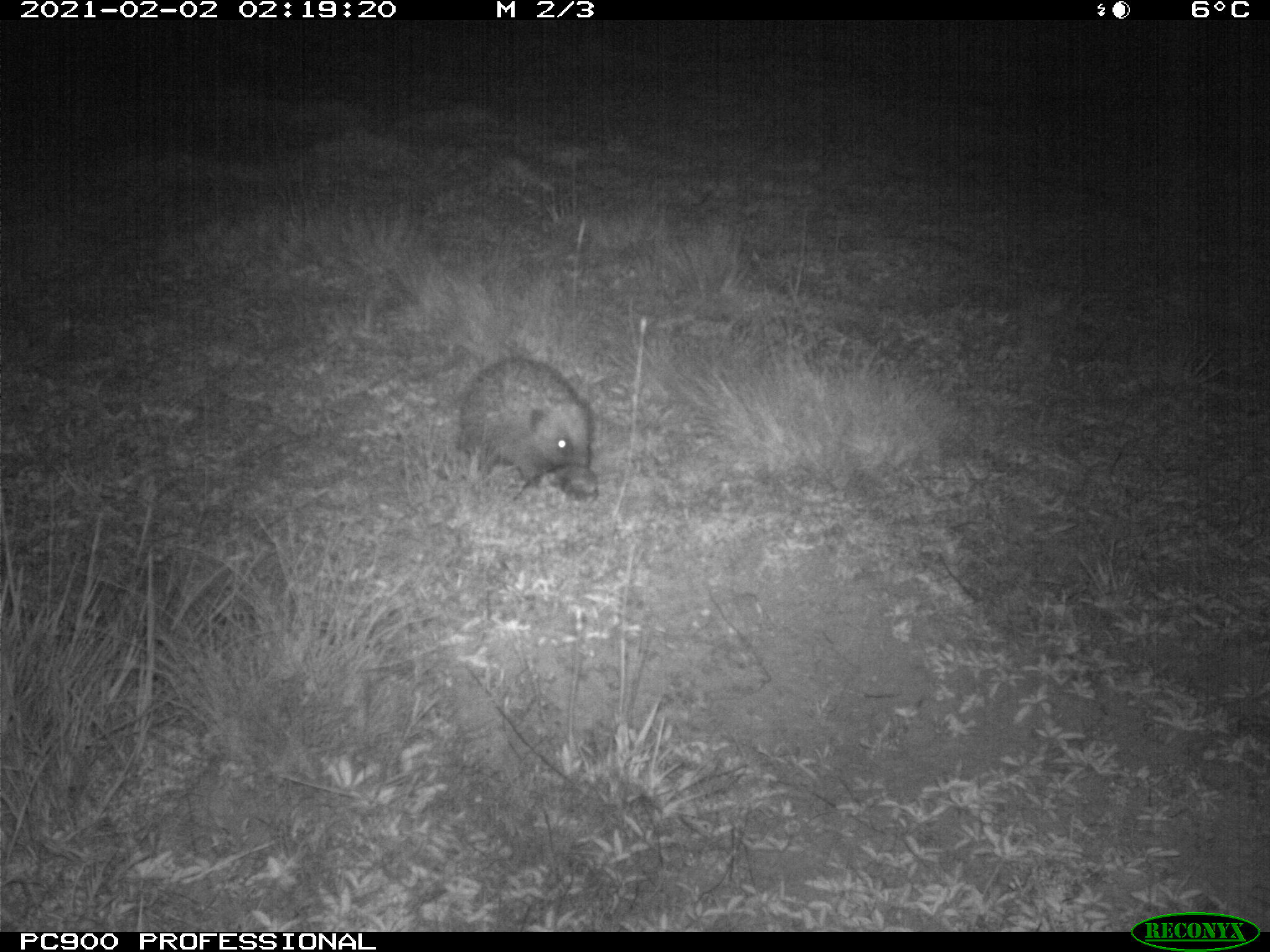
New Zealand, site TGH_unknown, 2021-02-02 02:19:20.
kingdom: Animalia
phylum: Chordata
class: Mammalia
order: Eulipotyphla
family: Erinaceidae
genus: Erinaceus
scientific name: Erinaceus europaeus europaeus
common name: european hedgehog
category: hedgehog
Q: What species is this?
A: Hedgehog (european hedgehog) (Erinaceus europaeus europaeus).